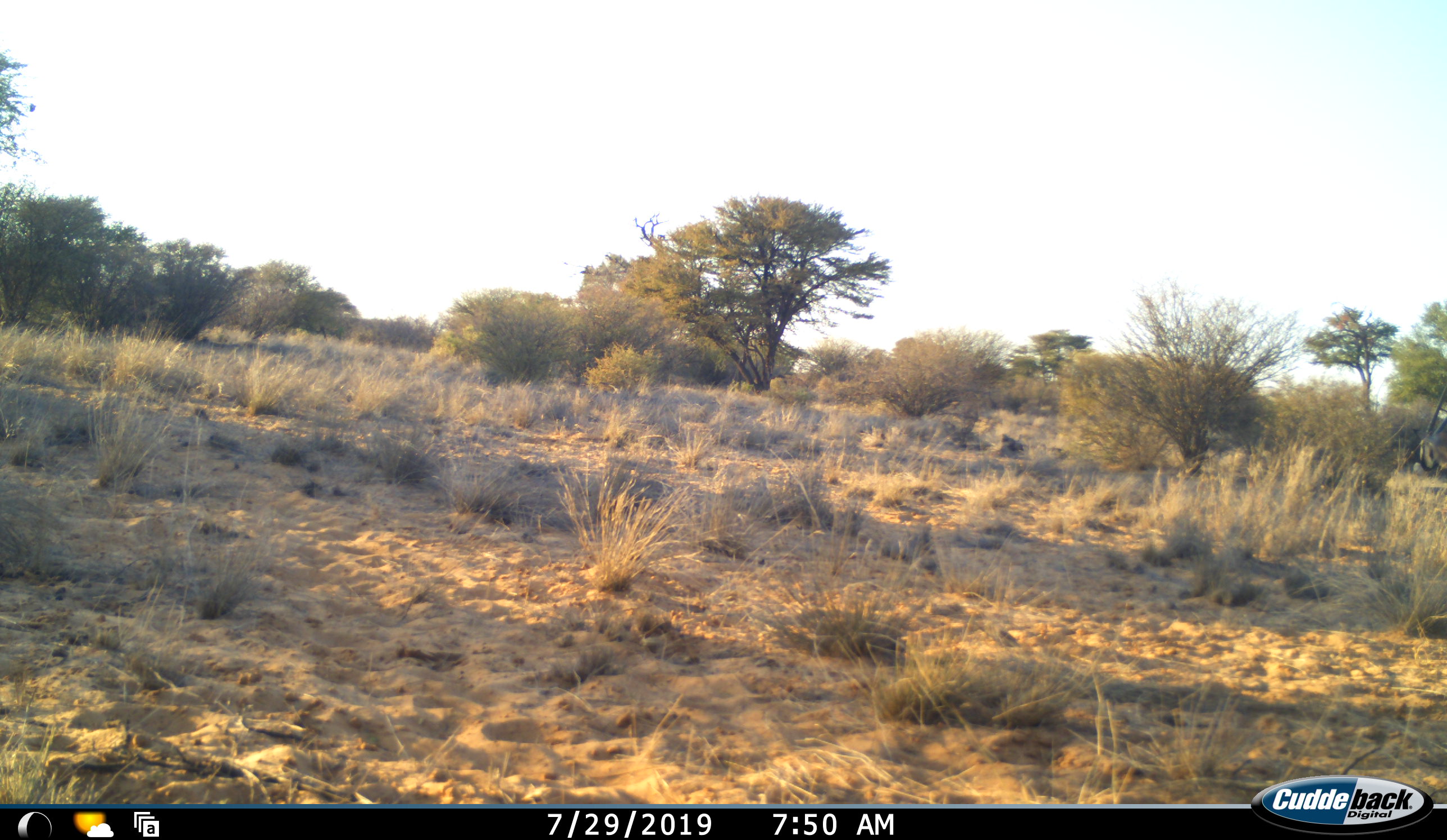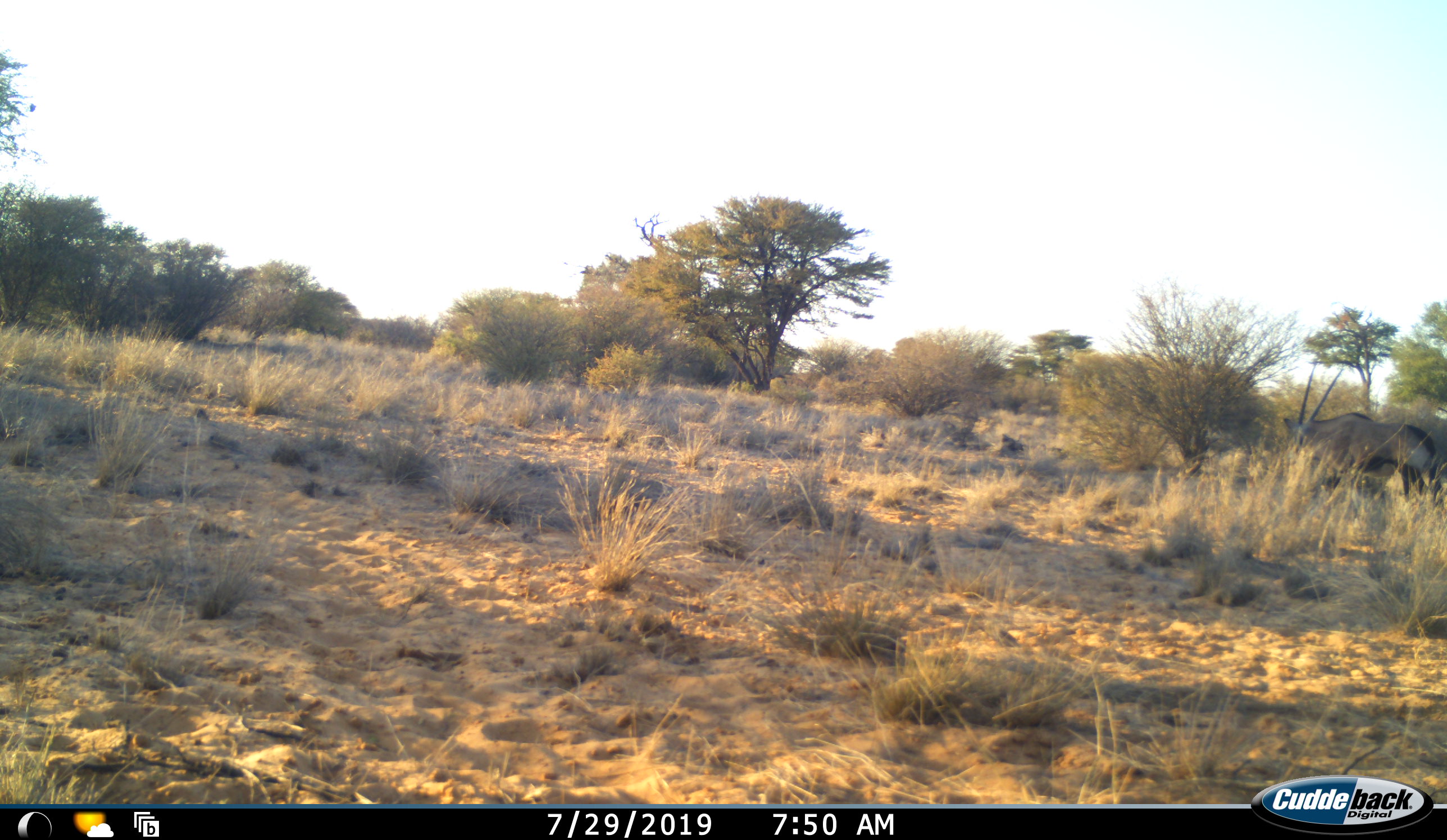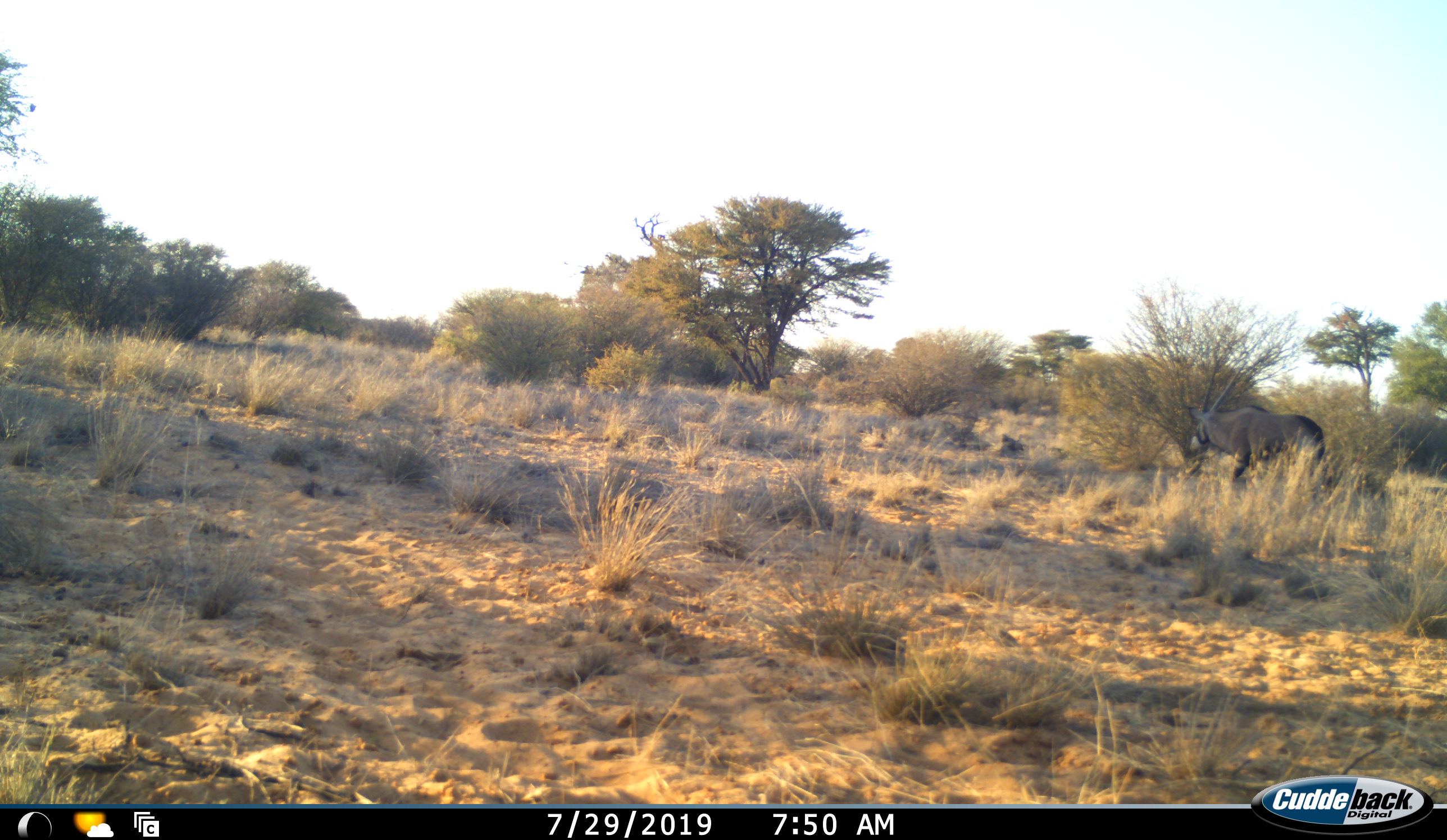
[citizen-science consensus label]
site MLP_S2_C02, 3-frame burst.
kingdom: Animalia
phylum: Chordata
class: Mammalia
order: Artiodactyla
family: Bovidae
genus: Oryx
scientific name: Oryx gazella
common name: gemsbok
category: oryx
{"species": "oryx (gemsbok) (Oryx gazella)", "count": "1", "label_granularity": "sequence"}